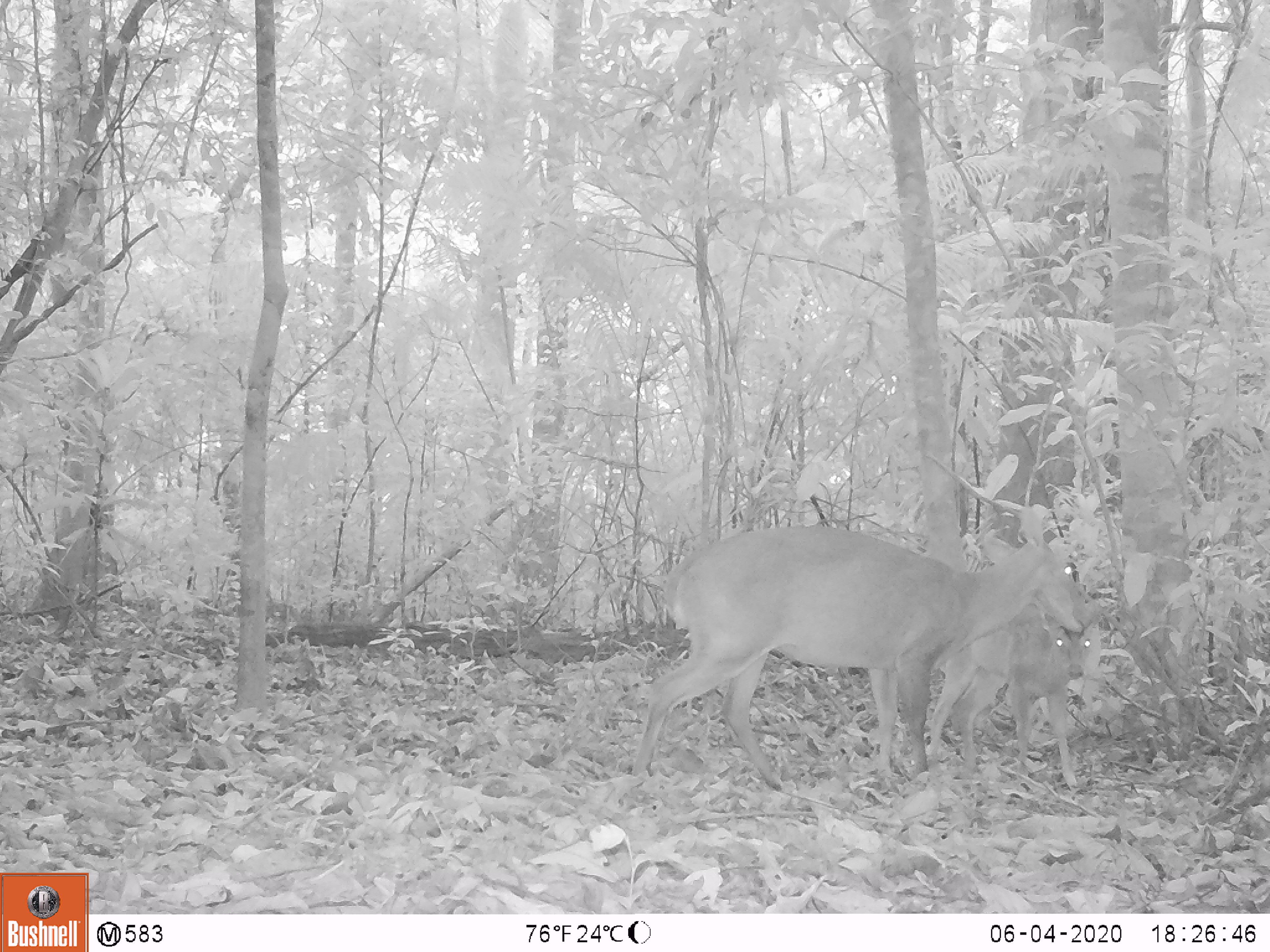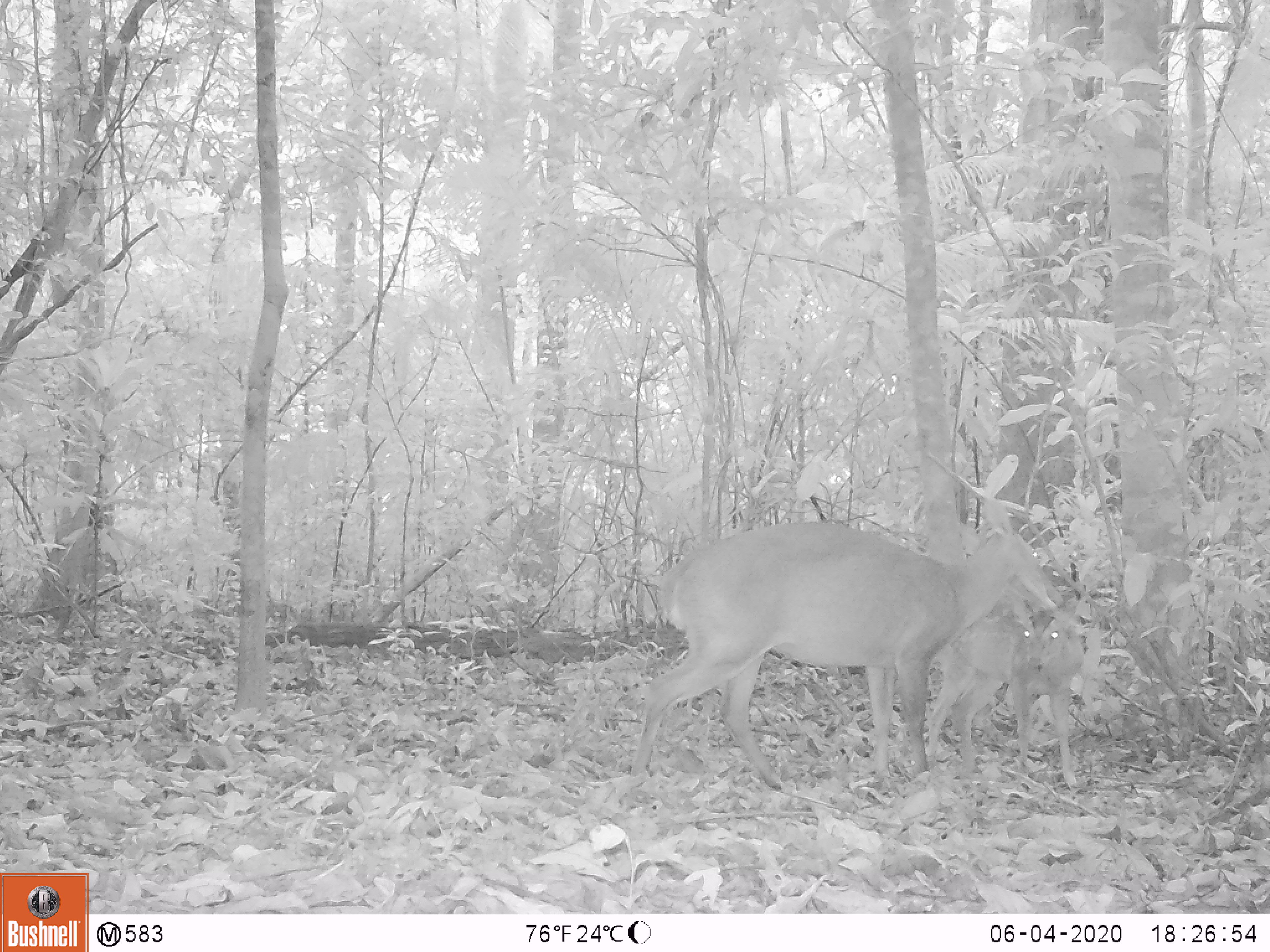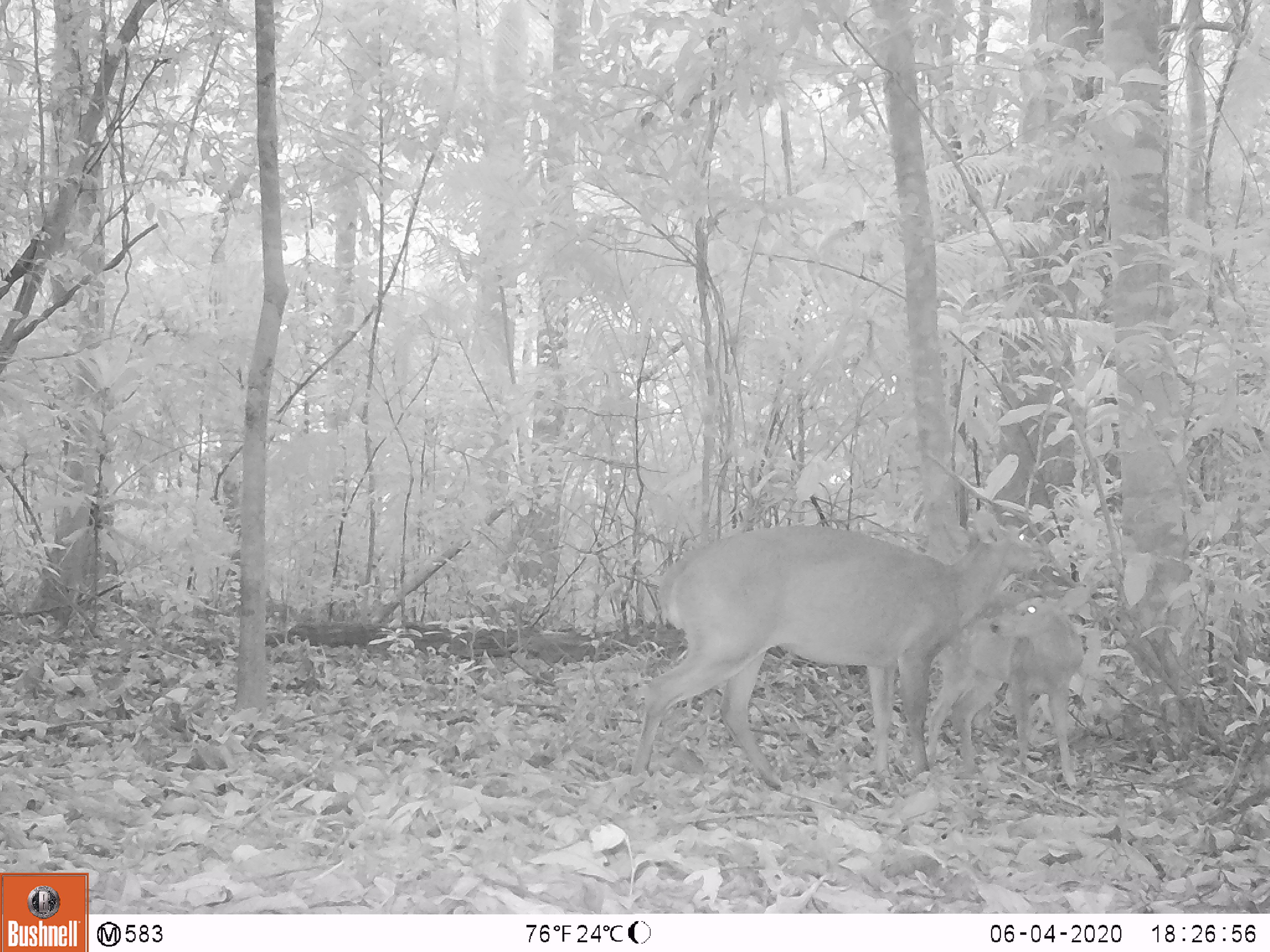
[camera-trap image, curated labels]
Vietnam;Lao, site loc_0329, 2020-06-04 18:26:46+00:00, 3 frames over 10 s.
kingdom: Animalia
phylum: Chordata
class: Mammalia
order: Artiodactyla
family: Cervidae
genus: Muntiacus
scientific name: Muntiacus vuquangensis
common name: large-antlered muntjac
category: large antlered muntjac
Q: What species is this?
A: Large antlered muntjac (large-antlered muntjac) (Muntiacus vuquangensis).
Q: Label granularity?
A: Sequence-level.